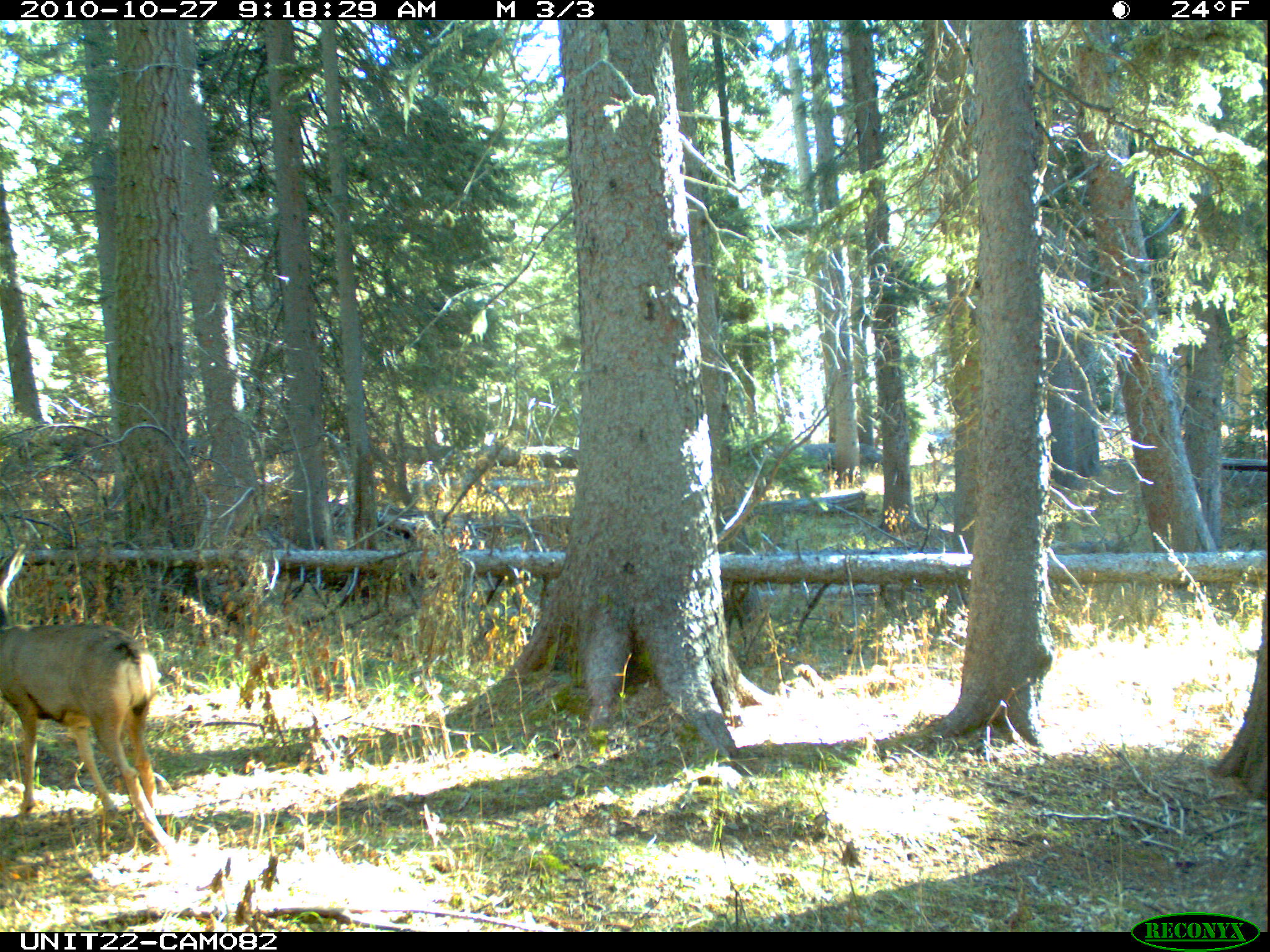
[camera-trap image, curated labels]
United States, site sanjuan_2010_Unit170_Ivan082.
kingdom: Animalia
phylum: Chordata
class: Mammalia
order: Artiodactyla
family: Cervidae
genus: Odocoileus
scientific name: Odocoileus hemionus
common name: mule deer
Odocoileus hemionus (mule deer).